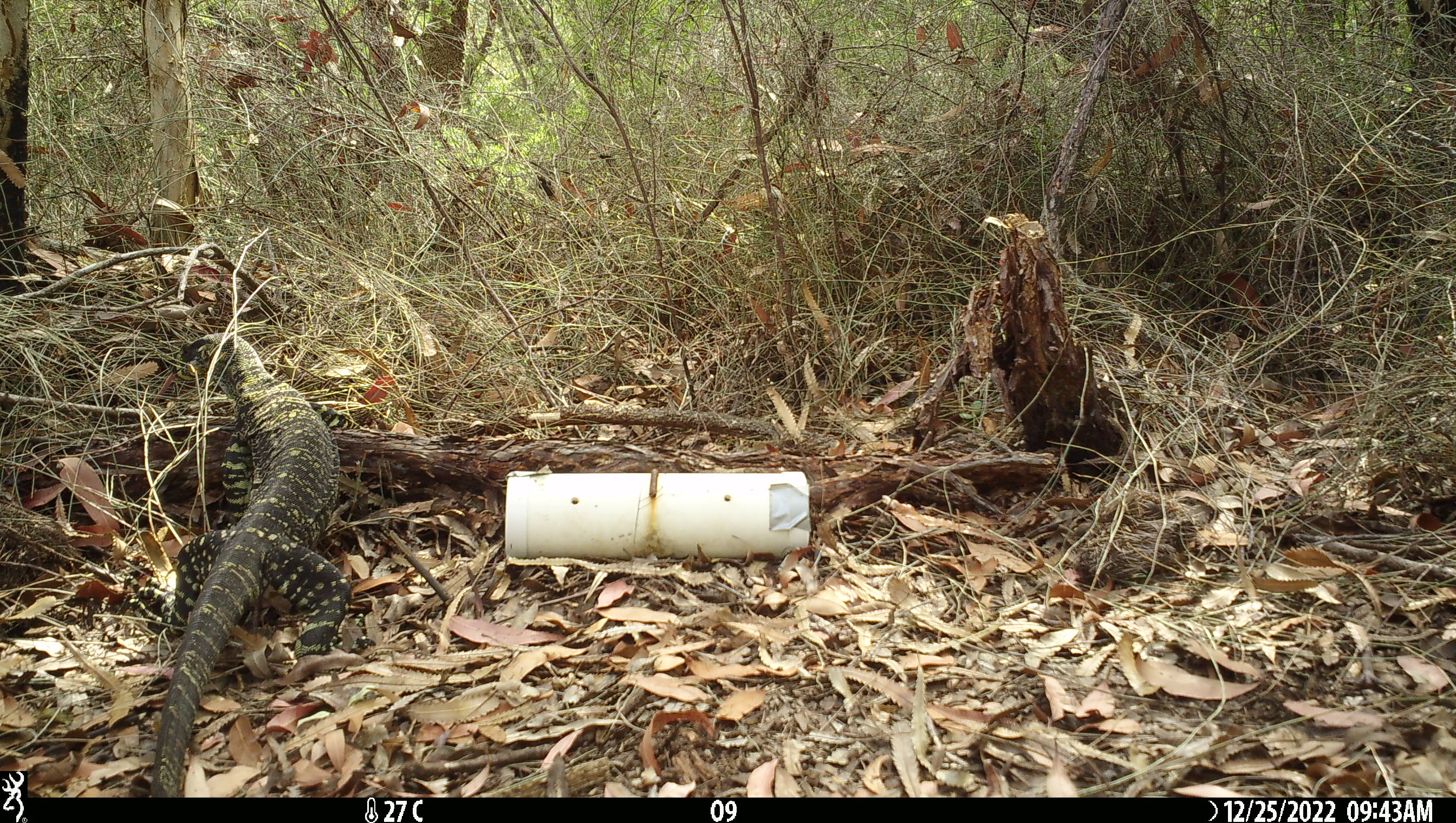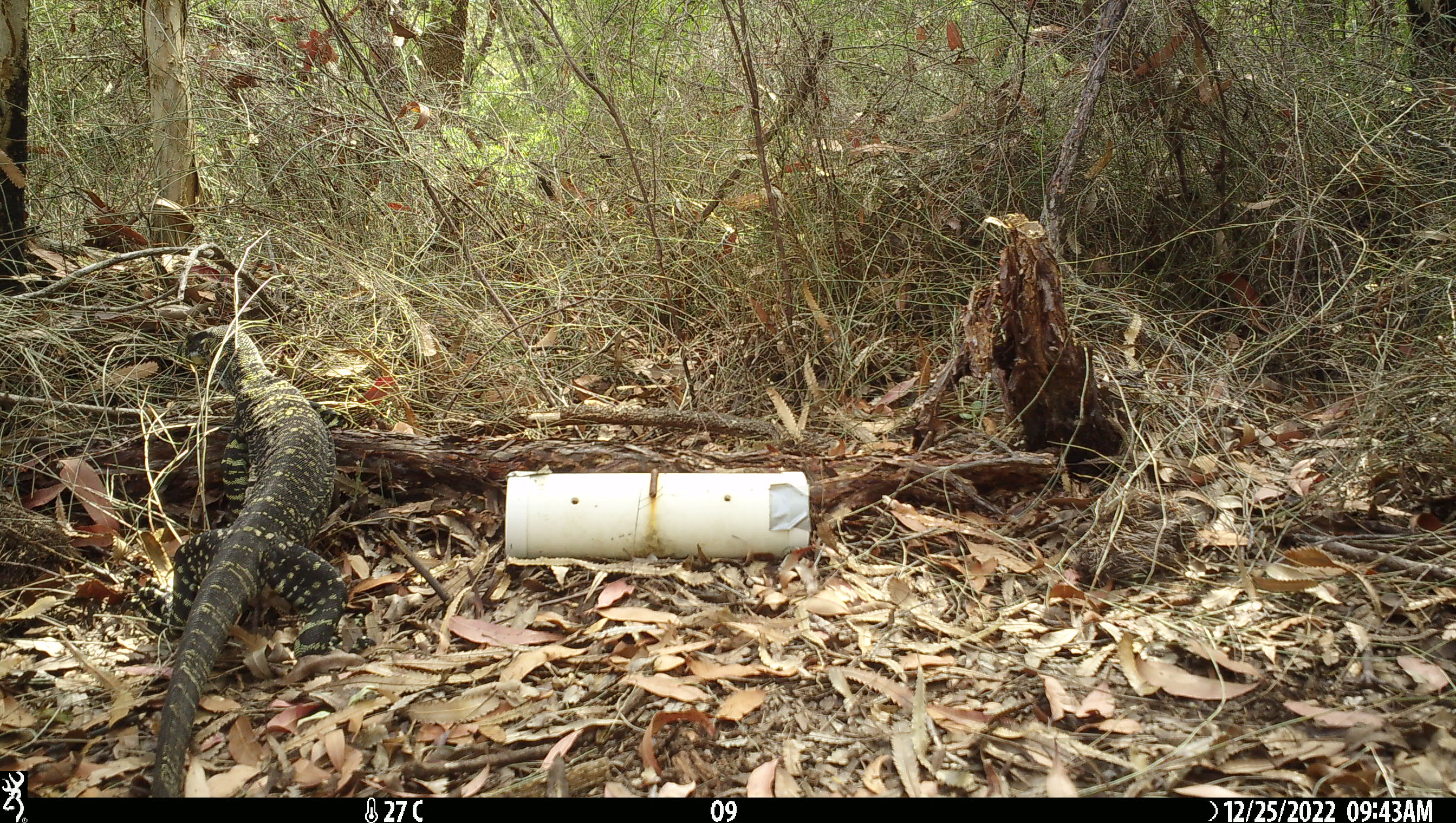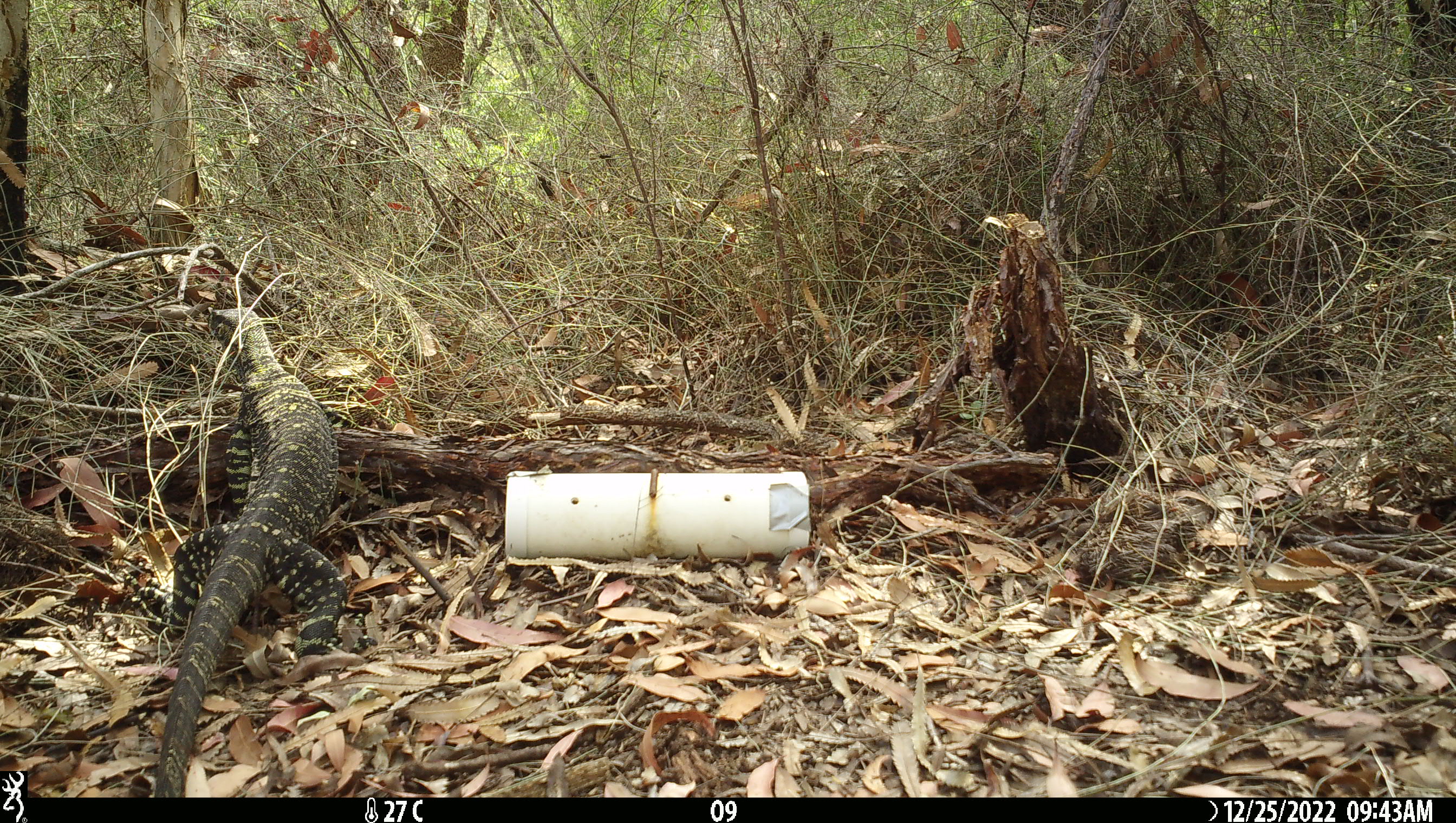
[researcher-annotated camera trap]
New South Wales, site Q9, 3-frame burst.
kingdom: Animalia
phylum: Chordata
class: Reptilia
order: Squamata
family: Varanidae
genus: Varanus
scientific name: Varanus varius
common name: lace monitor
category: goanna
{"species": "goanna (lace monitor) (Varanus varius)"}